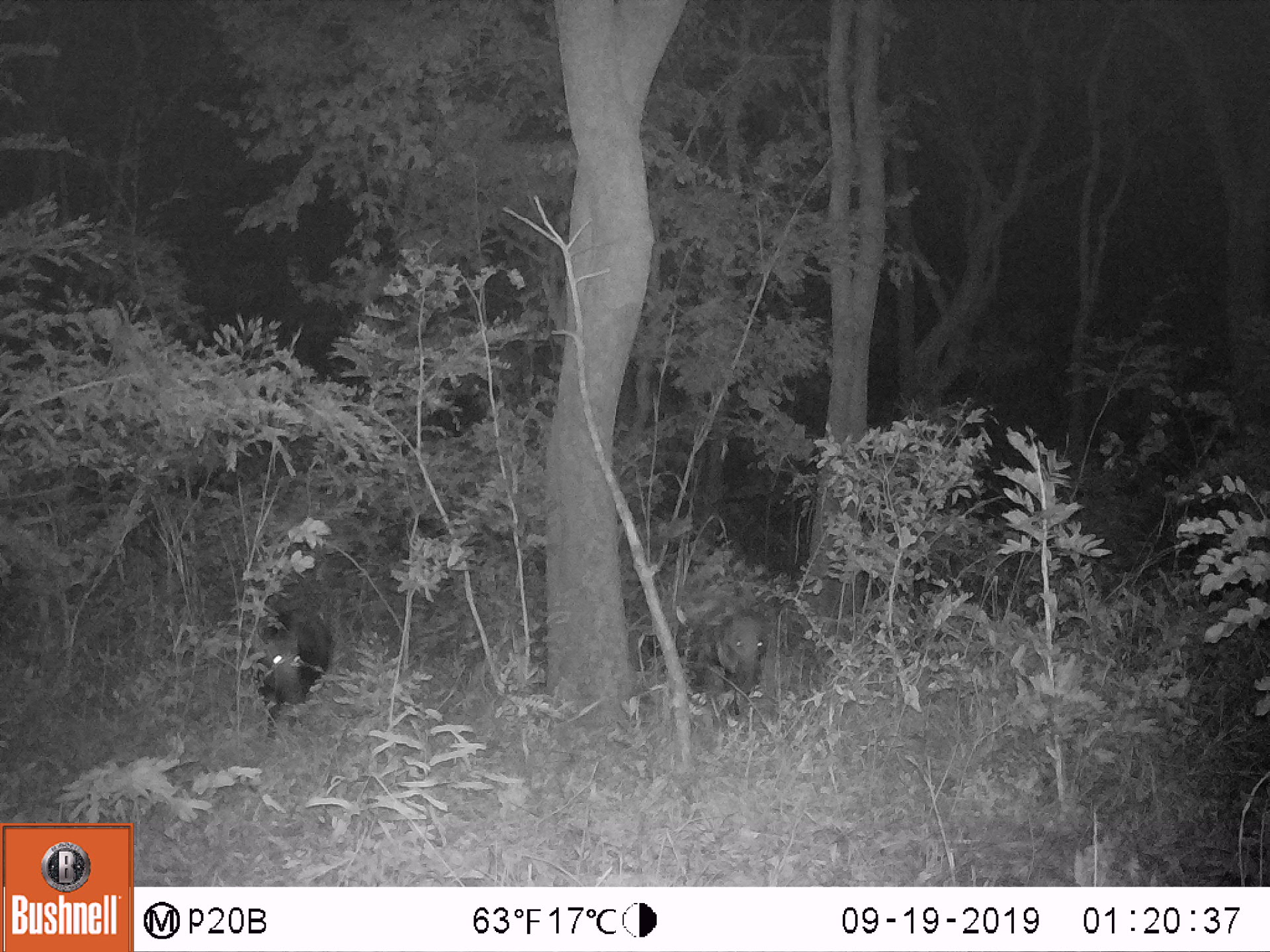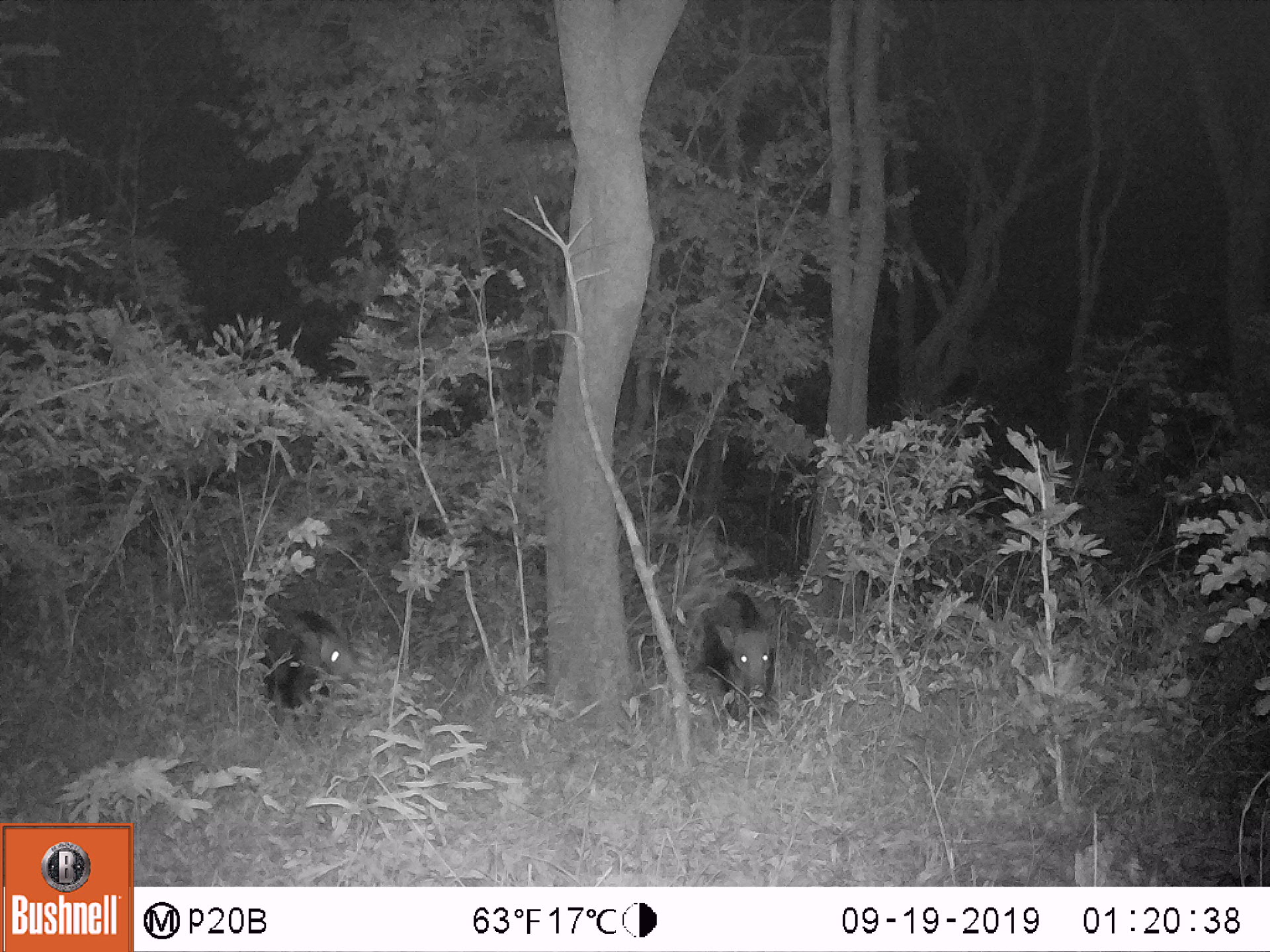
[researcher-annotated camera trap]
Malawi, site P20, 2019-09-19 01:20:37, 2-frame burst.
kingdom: Animalia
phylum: Chordata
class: Mammalia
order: Artiodactyla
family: Suidae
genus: Potamochoerus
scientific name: Potamochoerus larvatus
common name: bushpig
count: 2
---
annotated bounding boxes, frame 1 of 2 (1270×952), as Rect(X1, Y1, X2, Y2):
bushpig: Rect(668, 593, 780, 728); Rect(239, 603, 336, 736)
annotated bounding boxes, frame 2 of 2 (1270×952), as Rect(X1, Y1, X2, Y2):
bushpig: Rect(255, 606, 366, 739); Rect(689, 581, 784, 731)